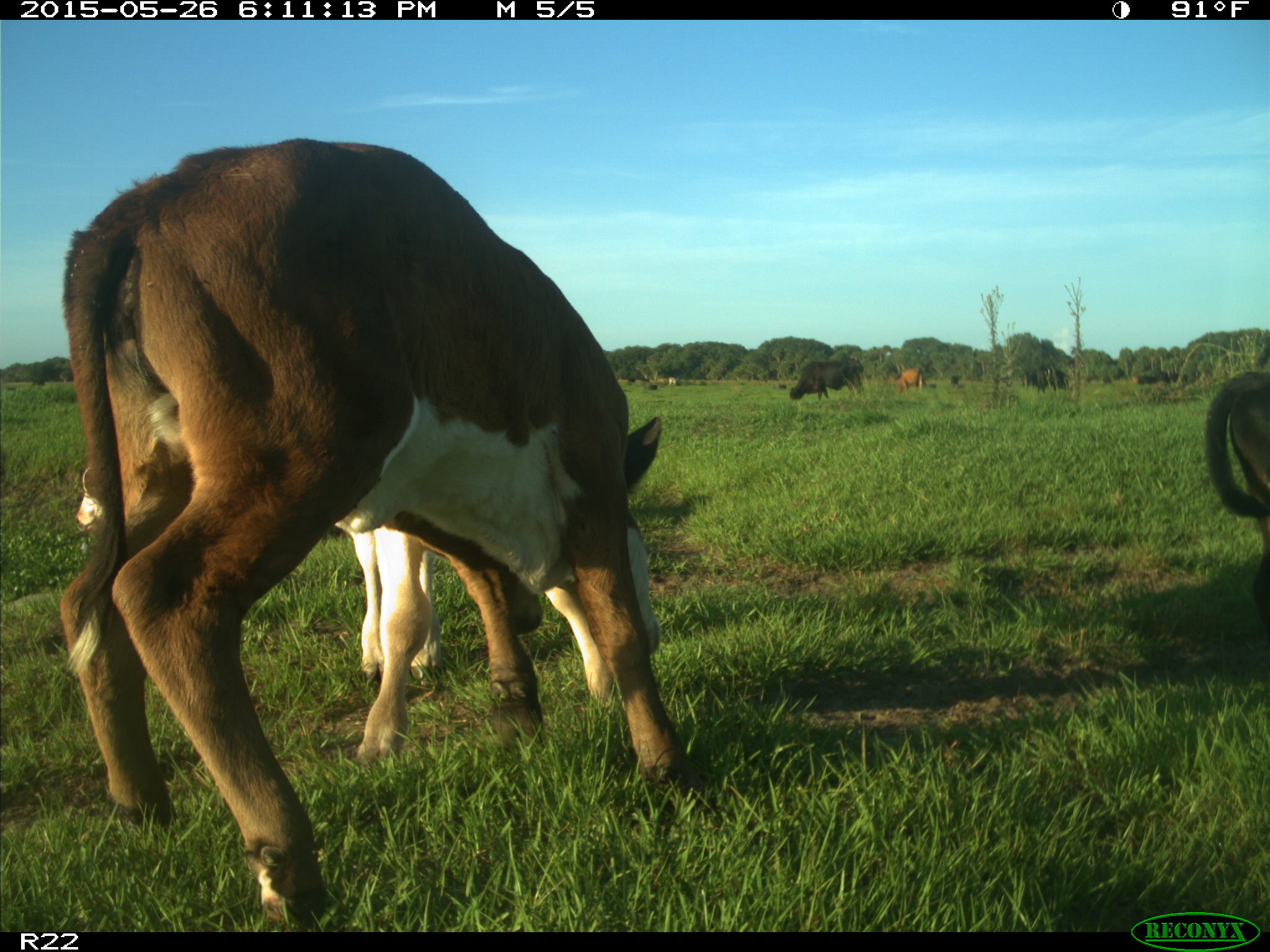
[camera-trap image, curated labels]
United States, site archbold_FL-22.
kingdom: Animalia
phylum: Chordata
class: Mammalia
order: Artiodactyla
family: Bovidae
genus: Bos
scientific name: Bos taurus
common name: domestic cow